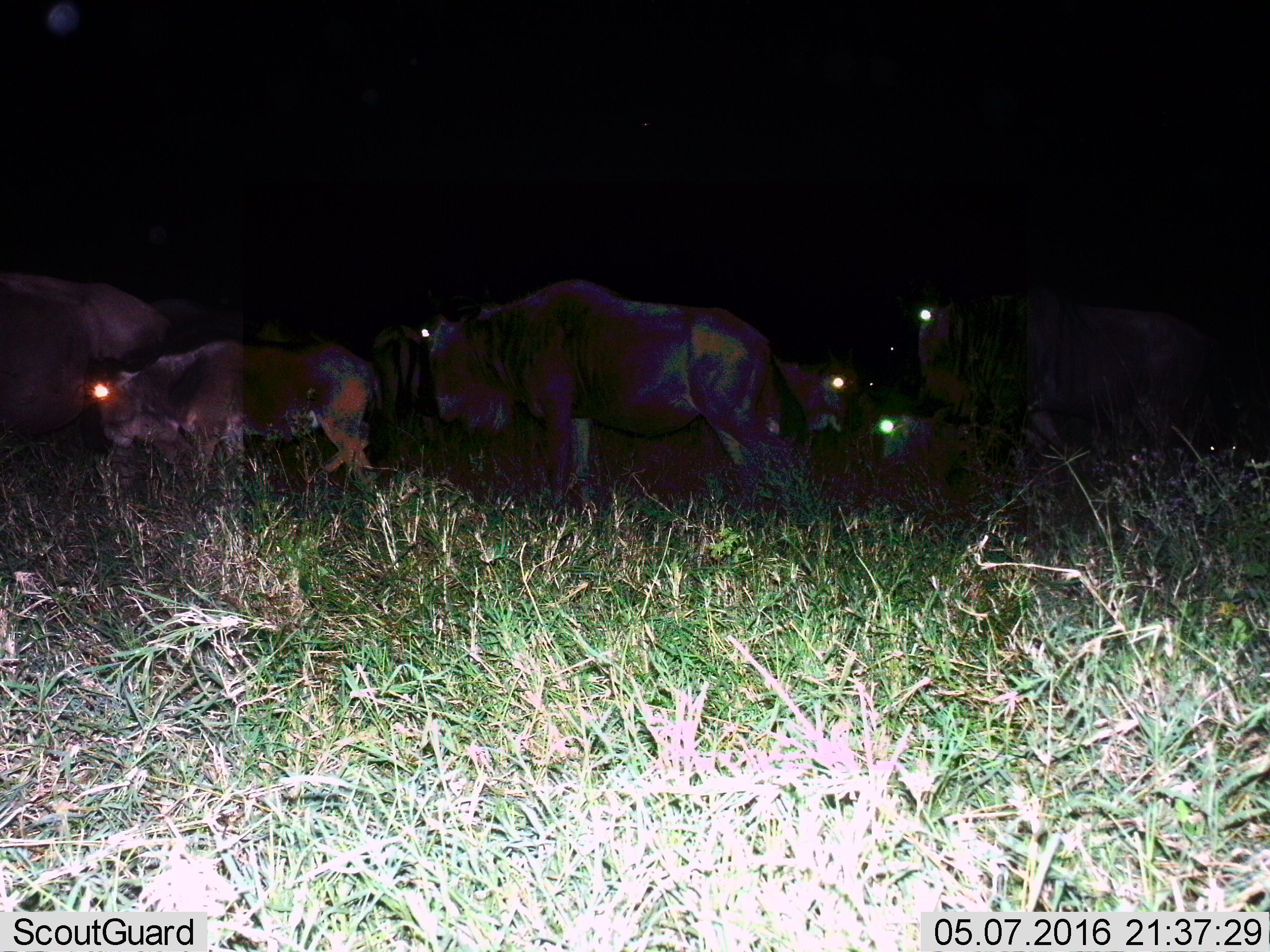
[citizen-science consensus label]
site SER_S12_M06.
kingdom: Animalia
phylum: Chordata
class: Mammalia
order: Artiodactyla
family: Bovidae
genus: Connochaetes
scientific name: Connochaetes taurinus taurinus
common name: blue wildebeest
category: wildebeestblue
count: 6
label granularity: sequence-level